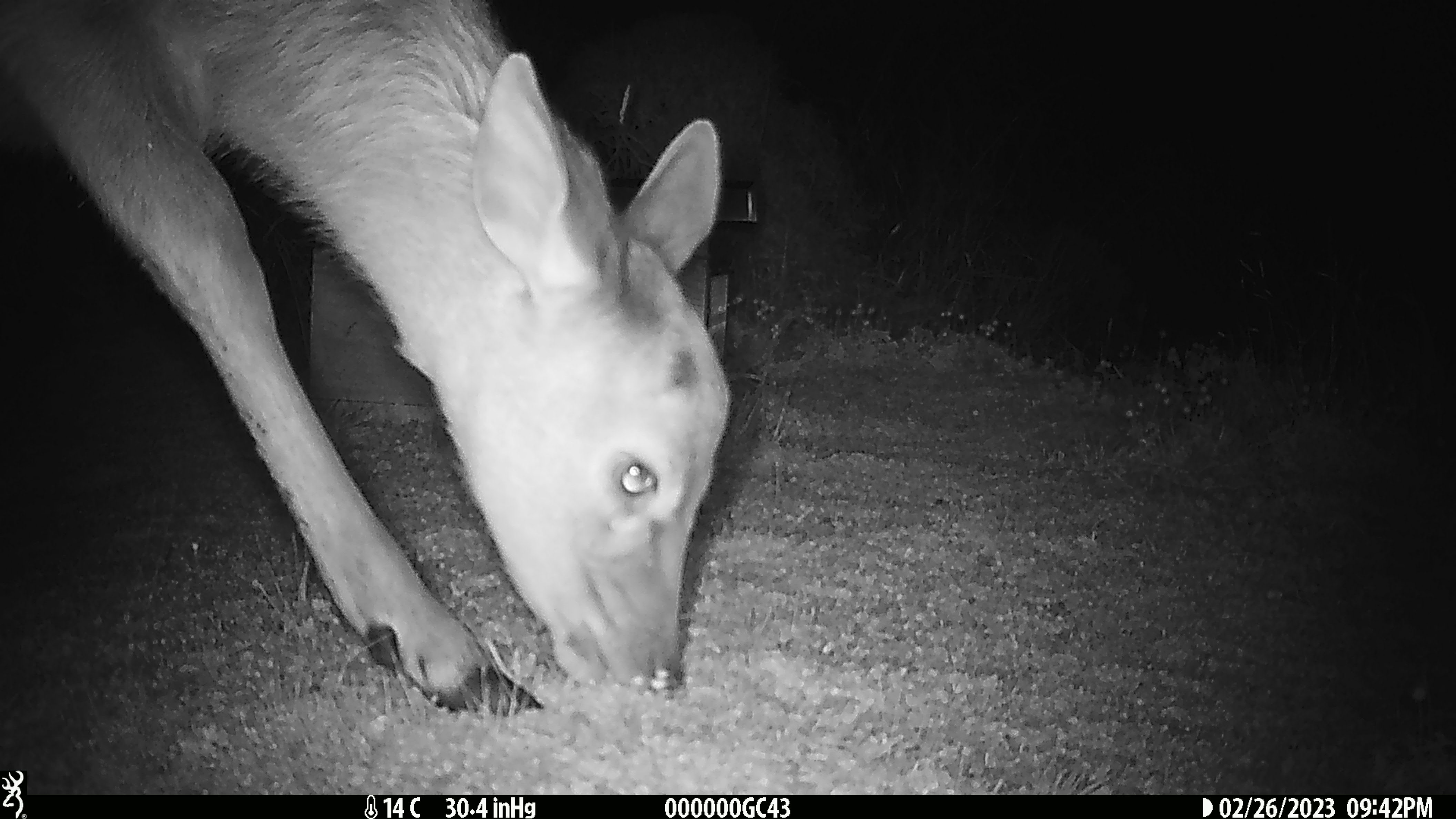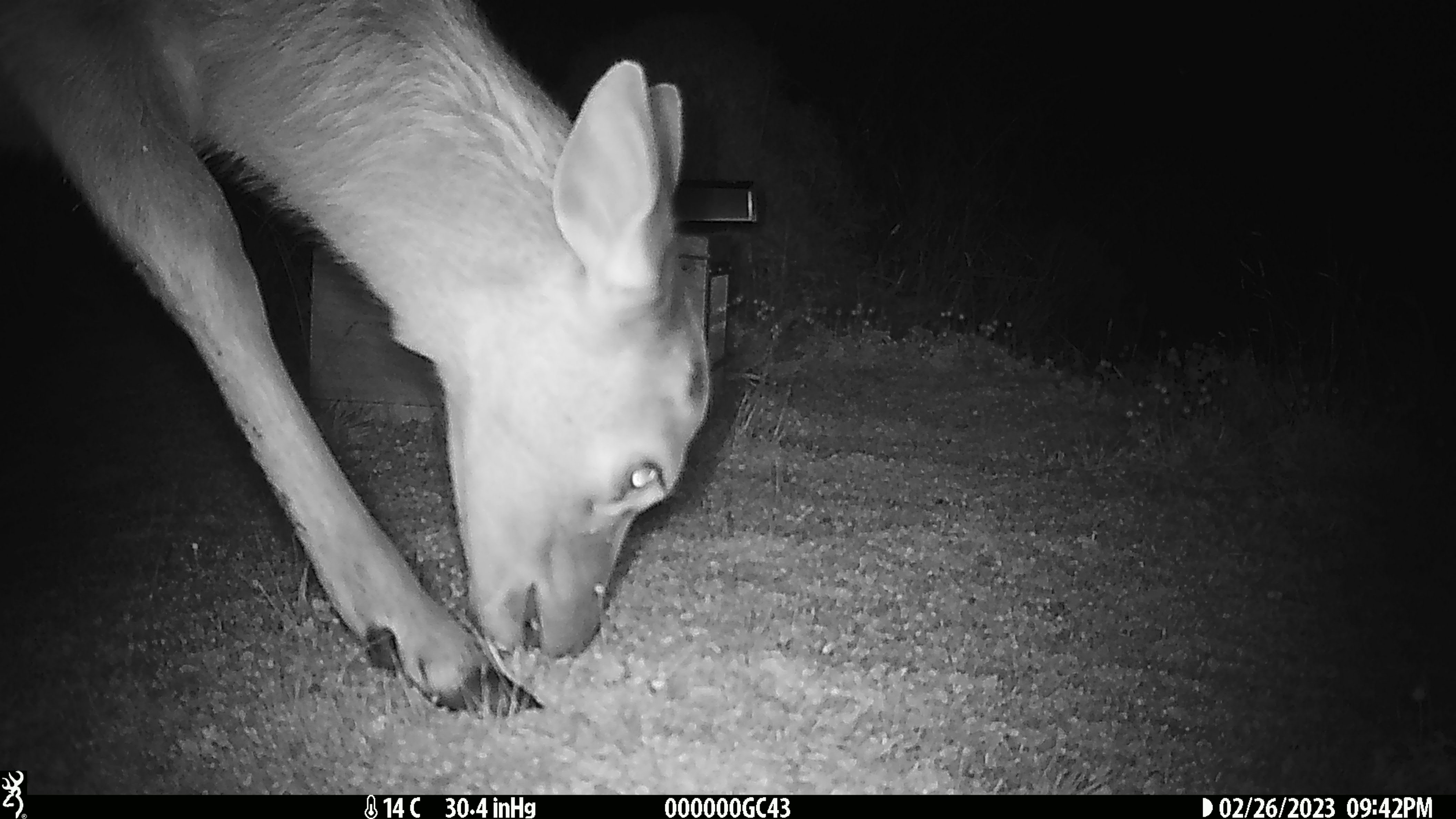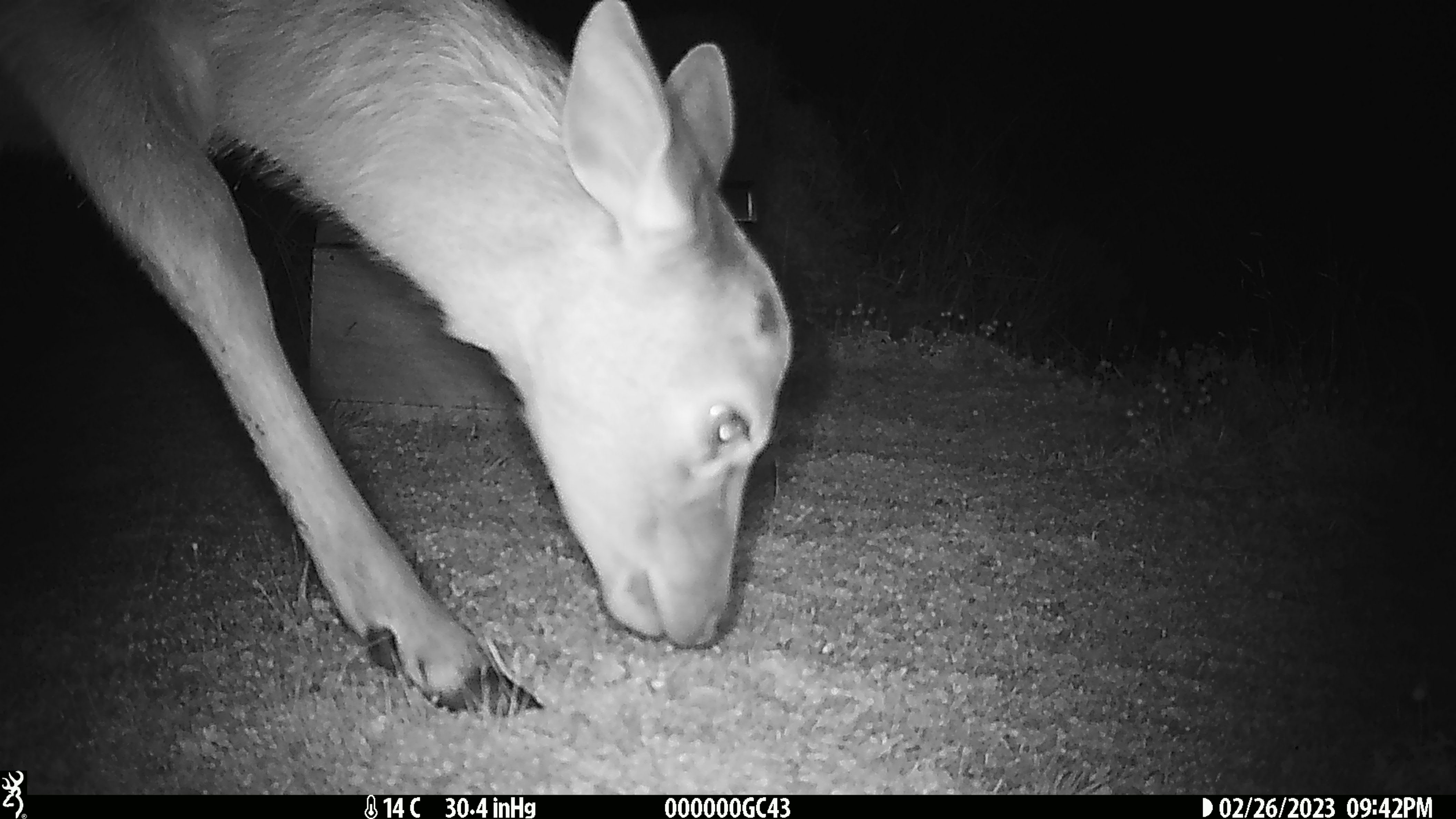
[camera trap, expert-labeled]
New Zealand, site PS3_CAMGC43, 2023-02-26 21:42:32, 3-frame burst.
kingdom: Animalia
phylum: Chordata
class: Mammalia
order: Artiodactyla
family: Cervidae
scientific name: Cervidae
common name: deer